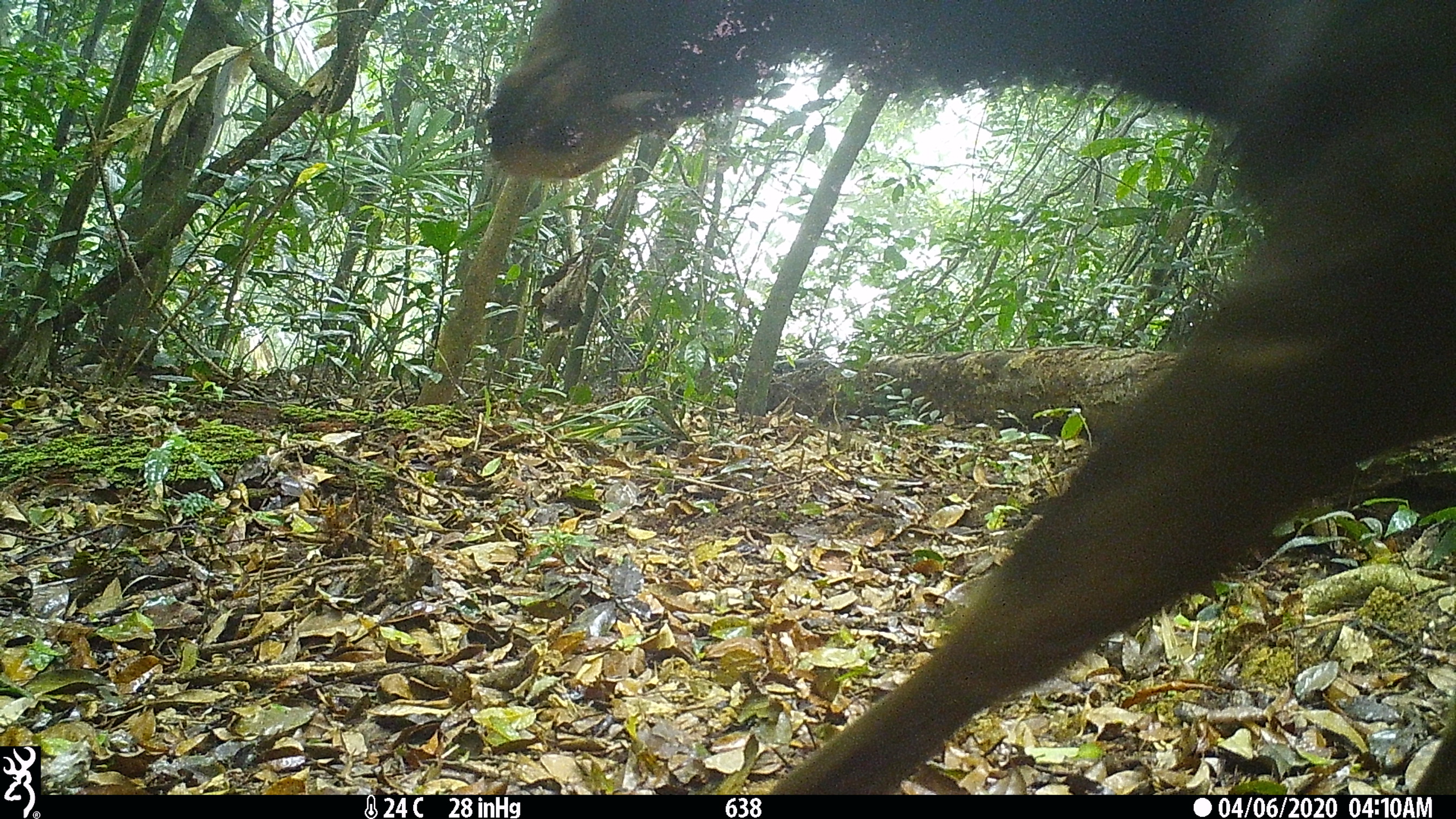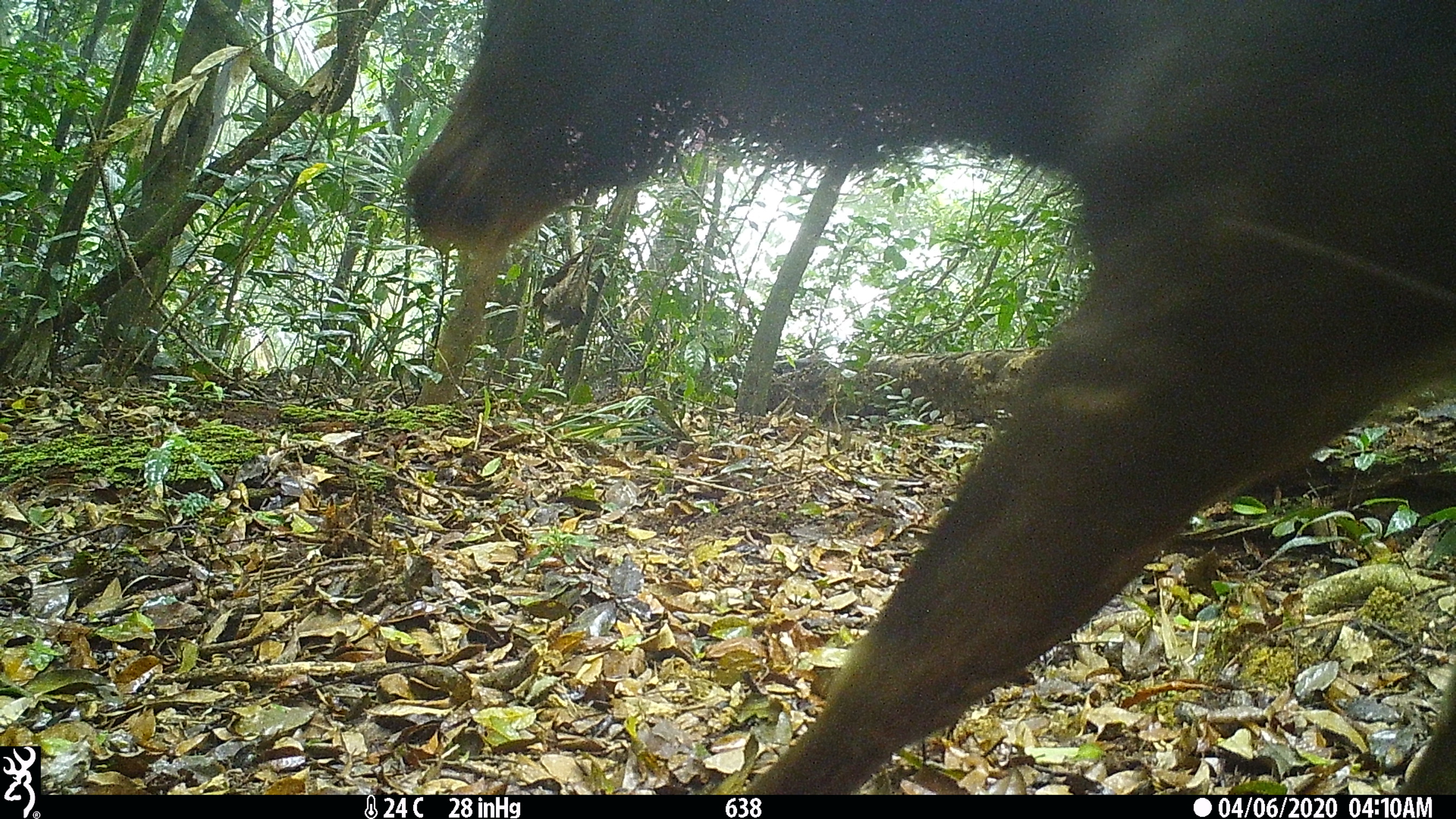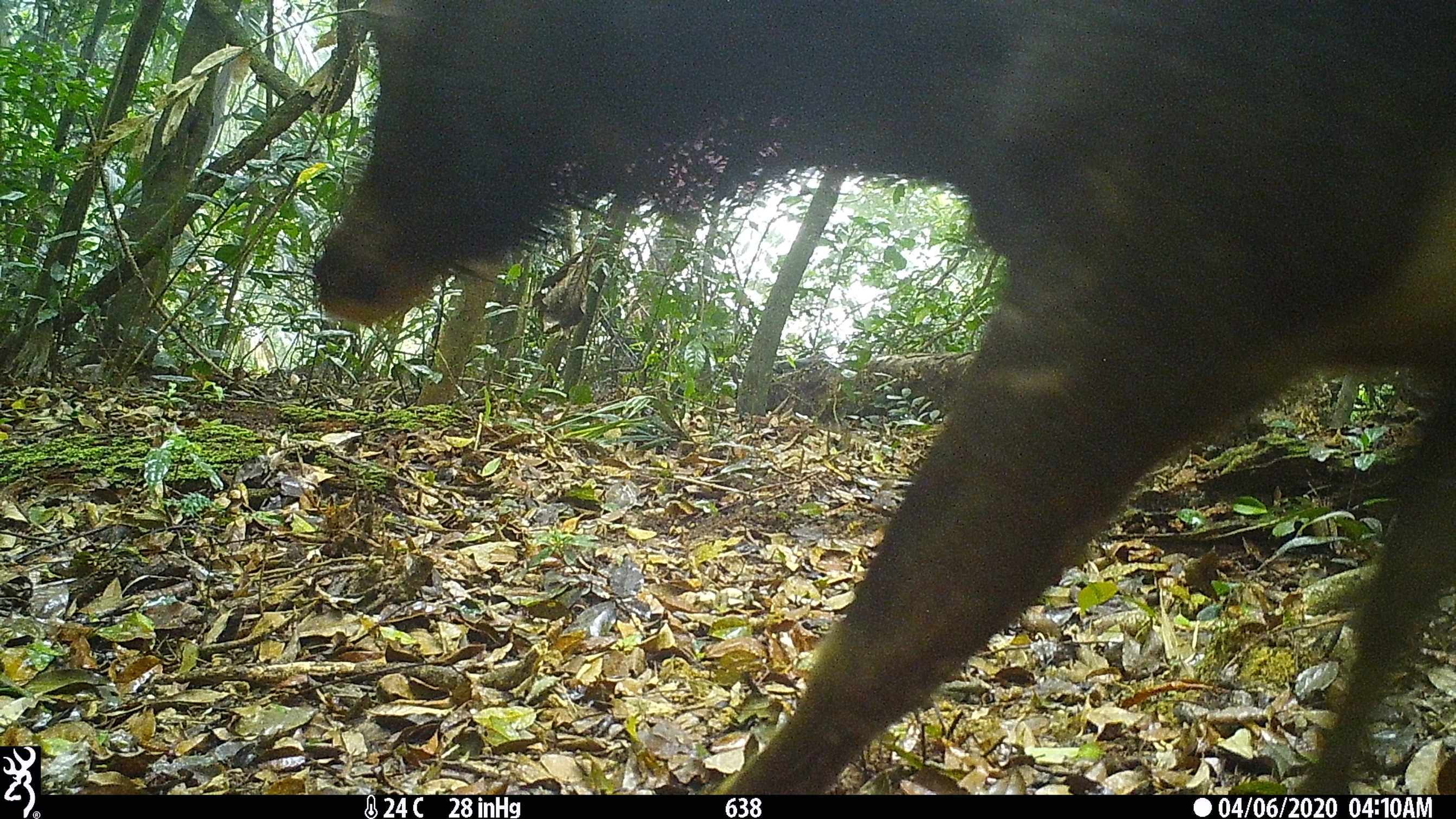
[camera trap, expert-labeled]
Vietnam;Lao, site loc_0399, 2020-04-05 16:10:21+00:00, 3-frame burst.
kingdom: Animalia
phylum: Chordata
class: Mammalia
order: Artiodactyla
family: Cervidae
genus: Rusa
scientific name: Rusa unicolor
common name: sambar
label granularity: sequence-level